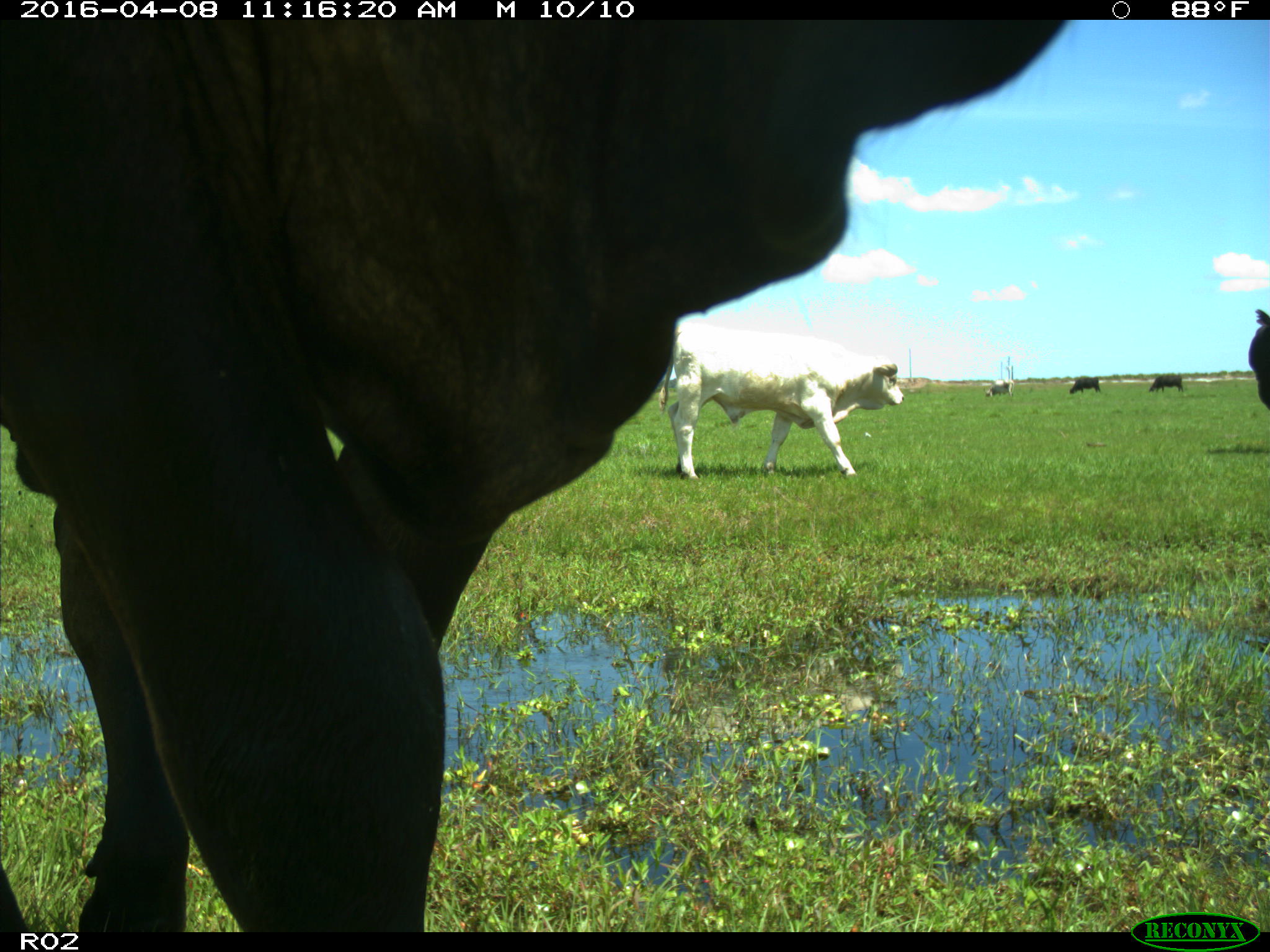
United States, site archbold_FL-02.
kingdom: Animalia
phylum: Chordata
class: Mammalia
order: Artiodactyla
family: Bovidae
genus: Bos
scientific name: Bos taurus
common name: domestic cow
Bos taurus (domestic cow).